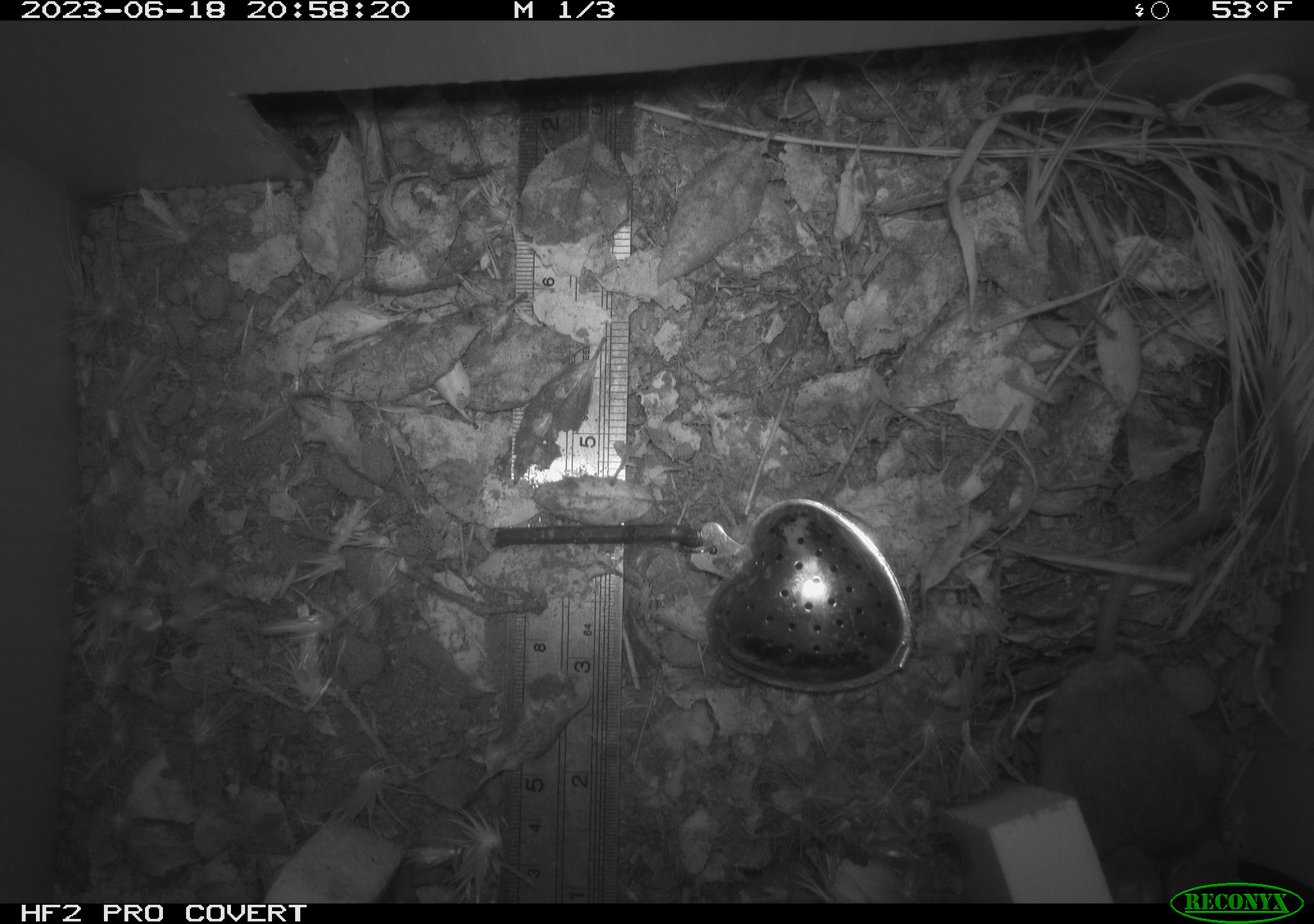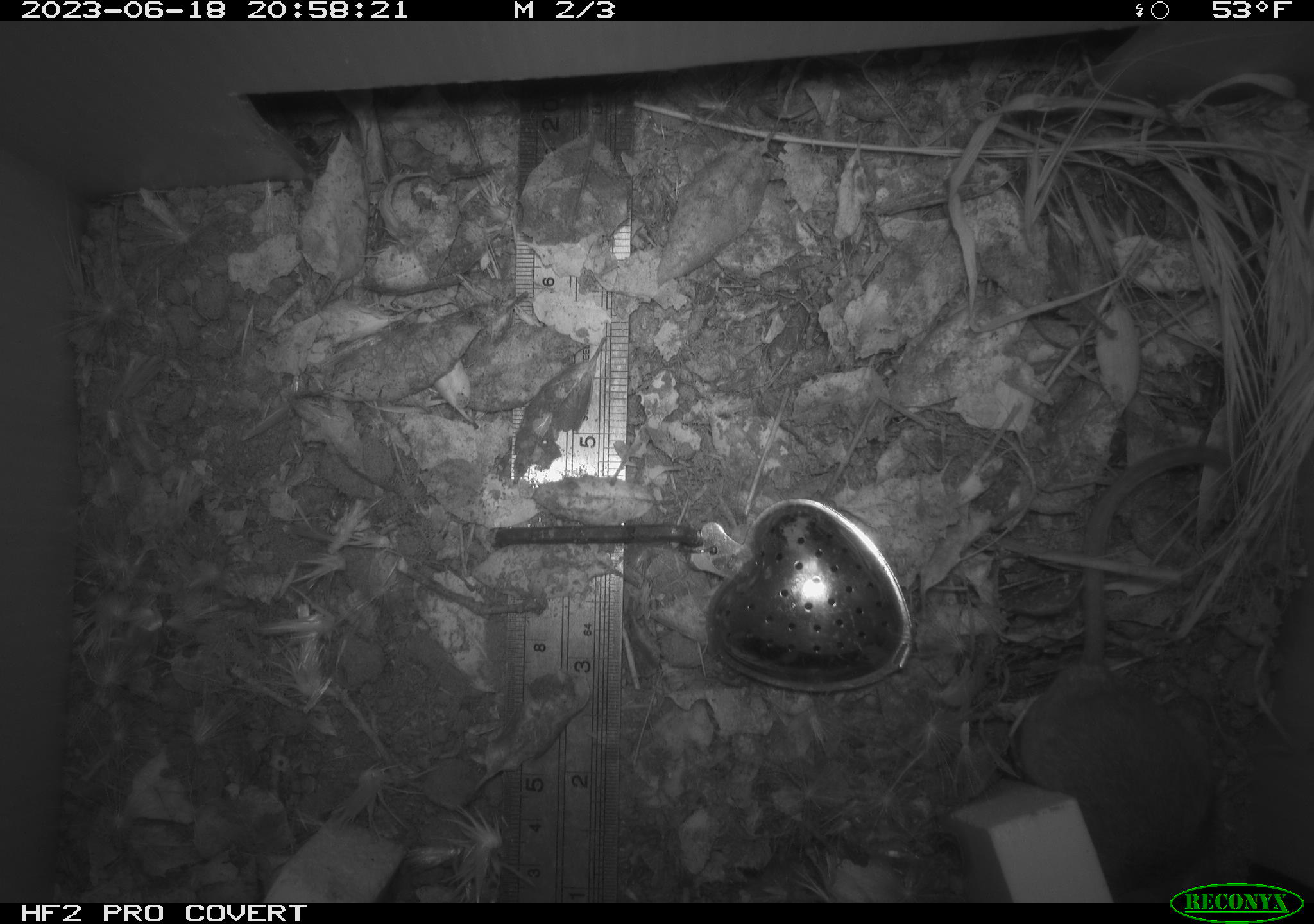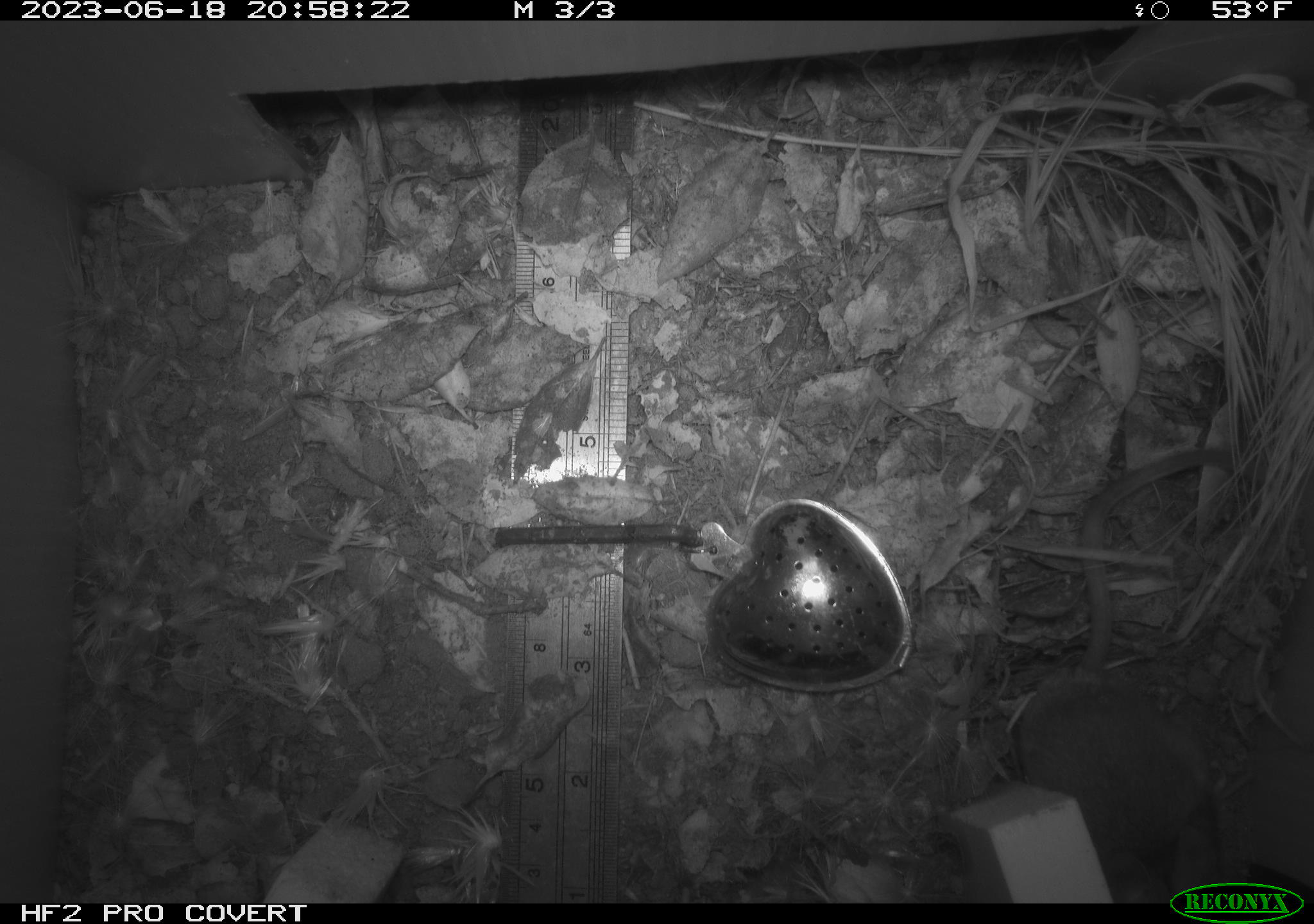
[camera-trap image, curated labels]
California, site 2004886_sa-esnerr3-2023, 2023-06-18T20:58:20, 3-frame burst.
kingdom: Animalia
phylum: Chordata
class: Mammalia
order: Rodentia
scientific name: Rodentia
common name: mouse species